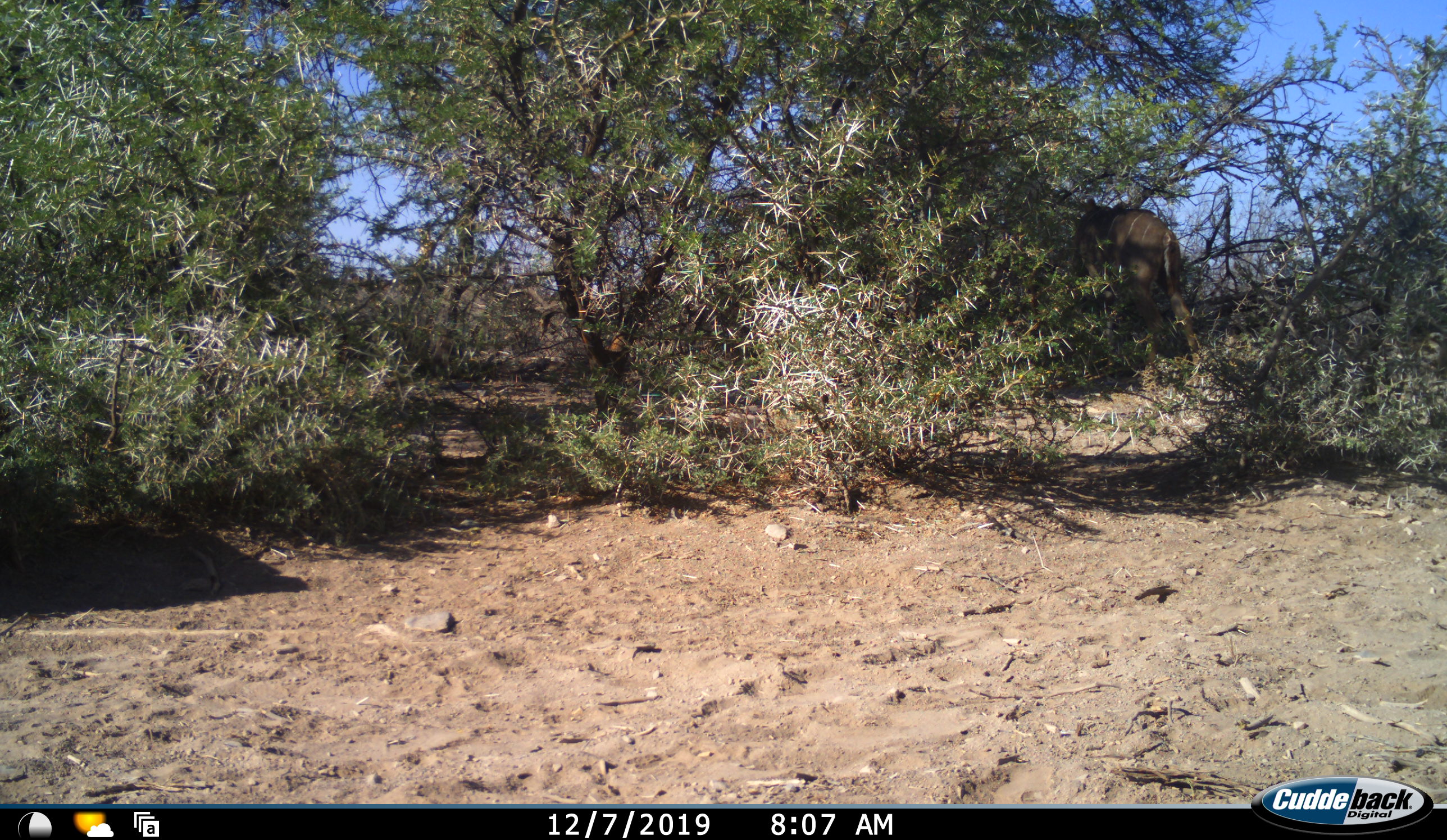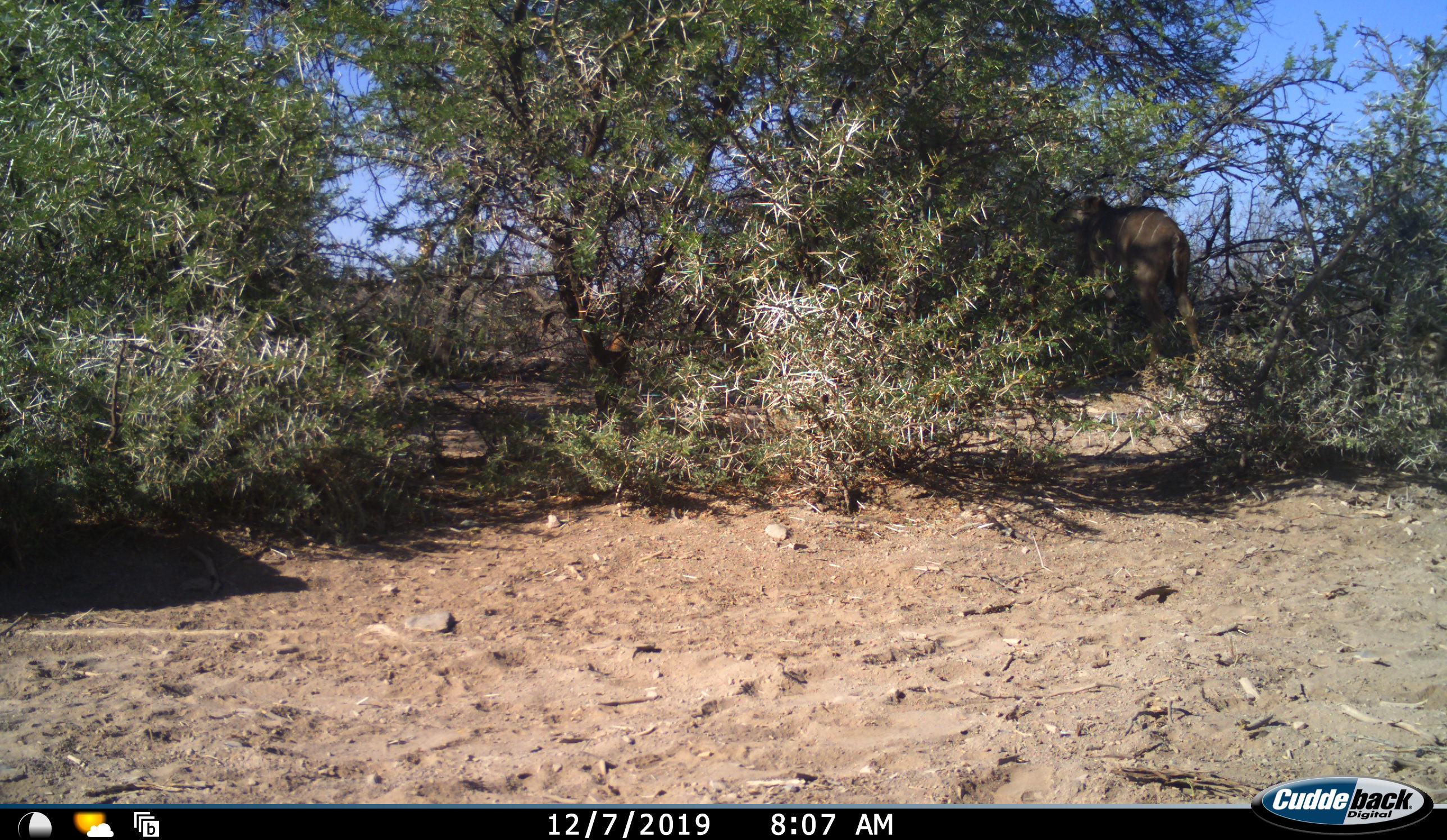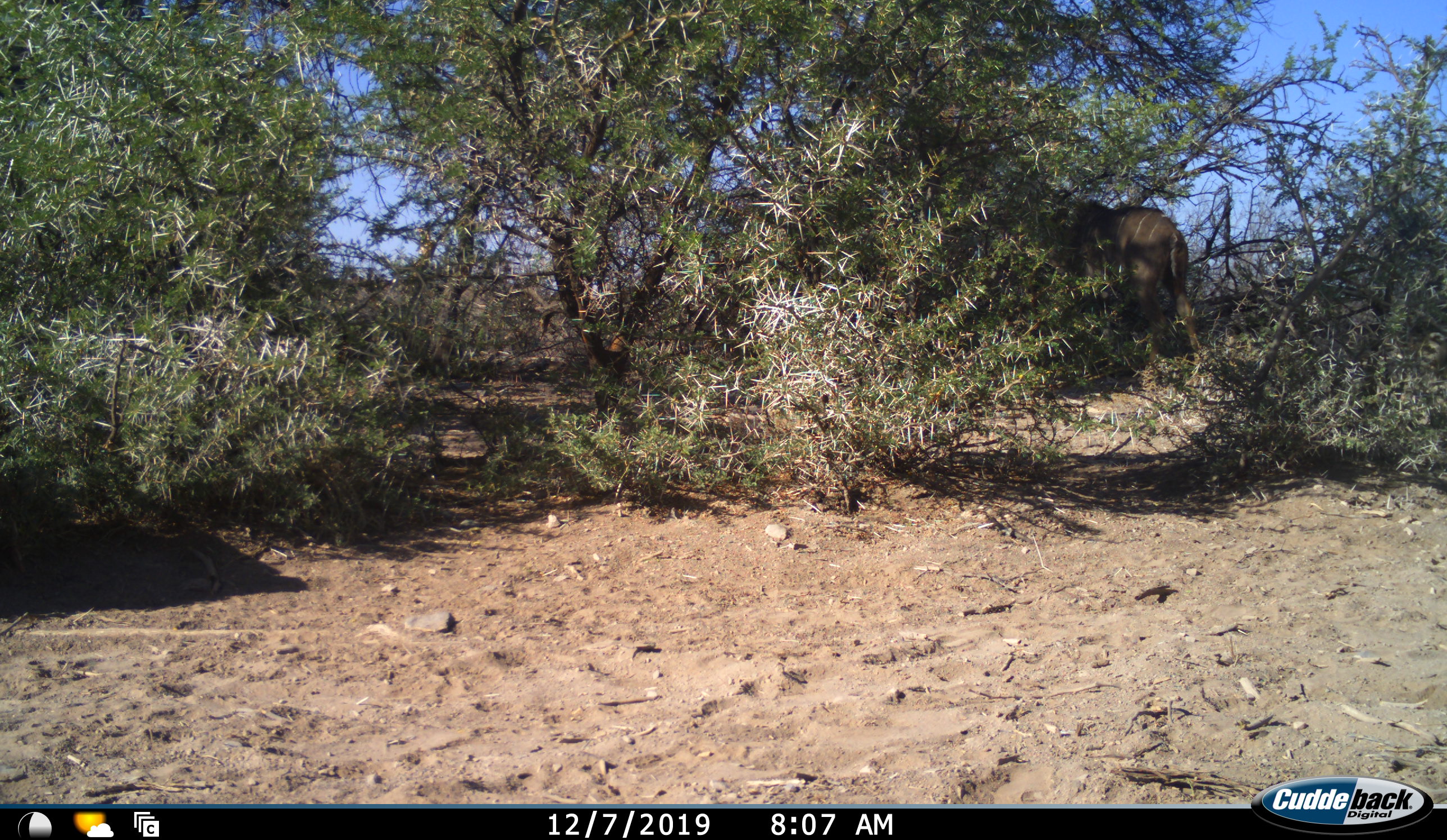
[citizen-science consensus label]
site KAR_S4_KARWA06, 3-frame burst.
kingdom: Animalia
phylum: Chordata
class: Mammalia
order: Artiodactyla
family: Bovidae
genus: Tragelaphus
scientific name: Tragelaphus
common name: kudu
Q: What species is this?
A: Kudu (Tragelaphus).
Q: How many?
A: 1.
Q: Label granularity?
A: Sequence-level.